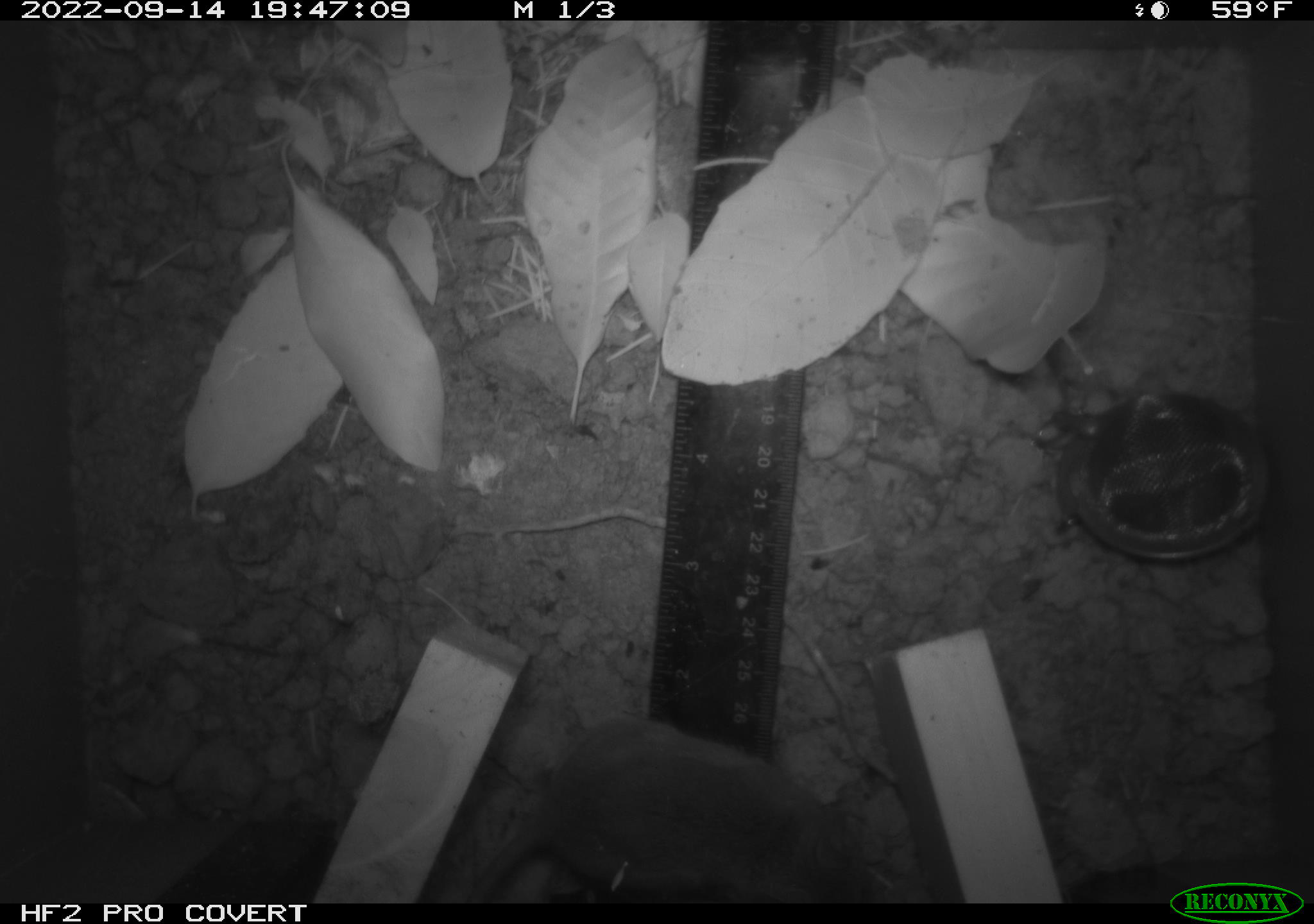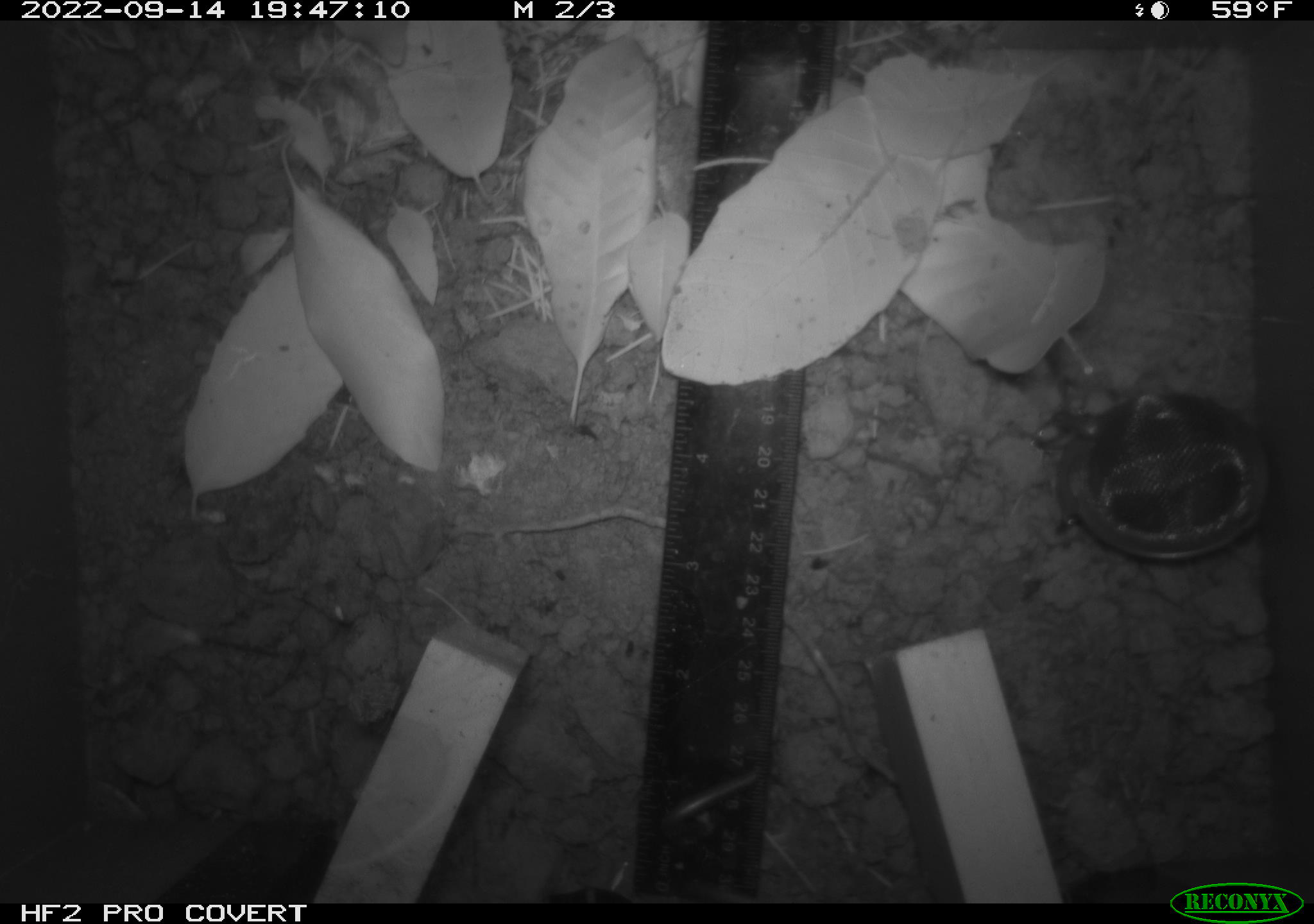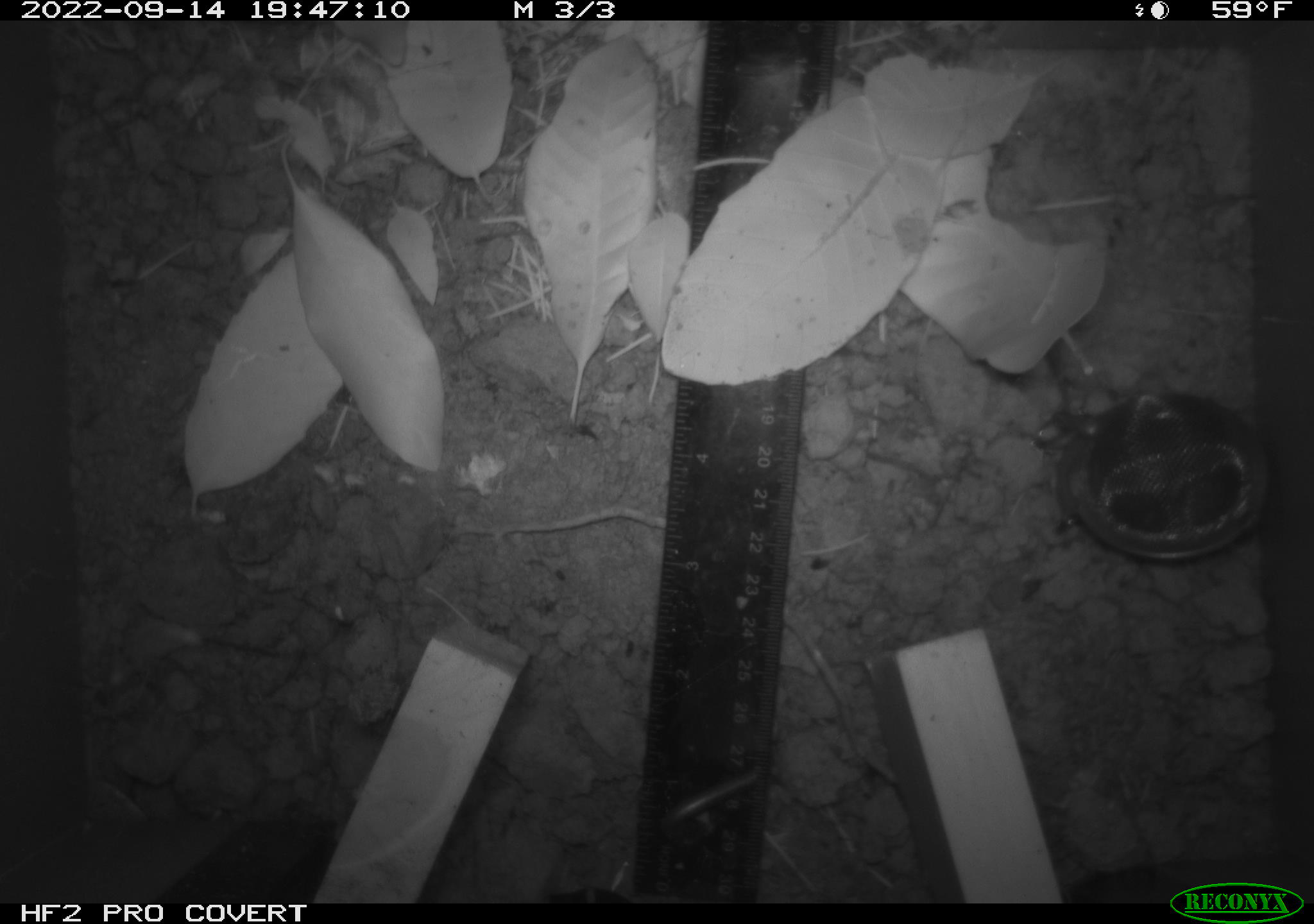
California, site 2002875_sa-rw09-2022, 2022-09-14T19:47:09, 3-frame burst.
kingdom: Animalia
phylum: Chordata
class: Mammalia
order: Rodentia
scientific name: Rodentia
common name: rodent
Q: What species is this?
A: Rodent (Rodentia).